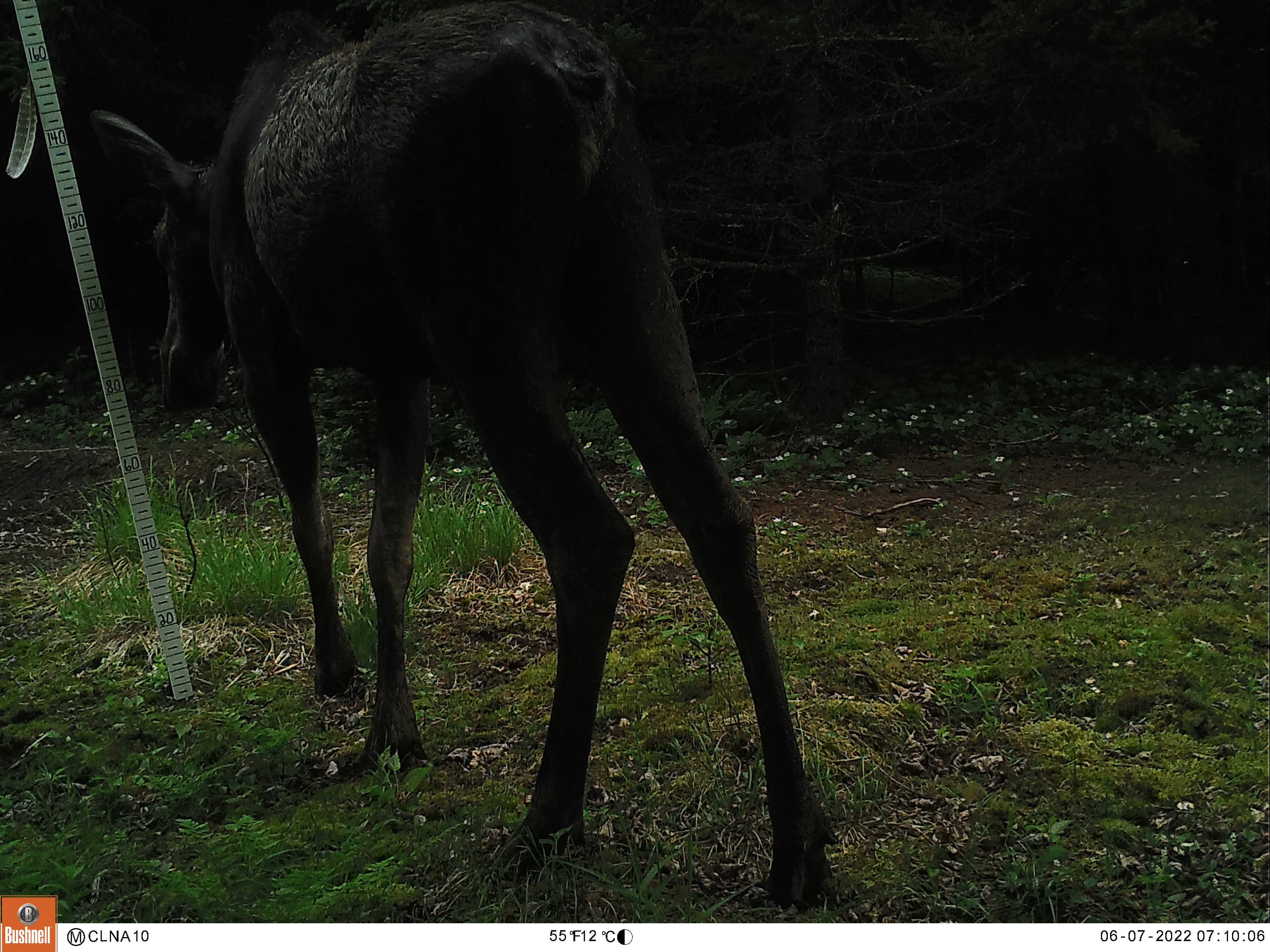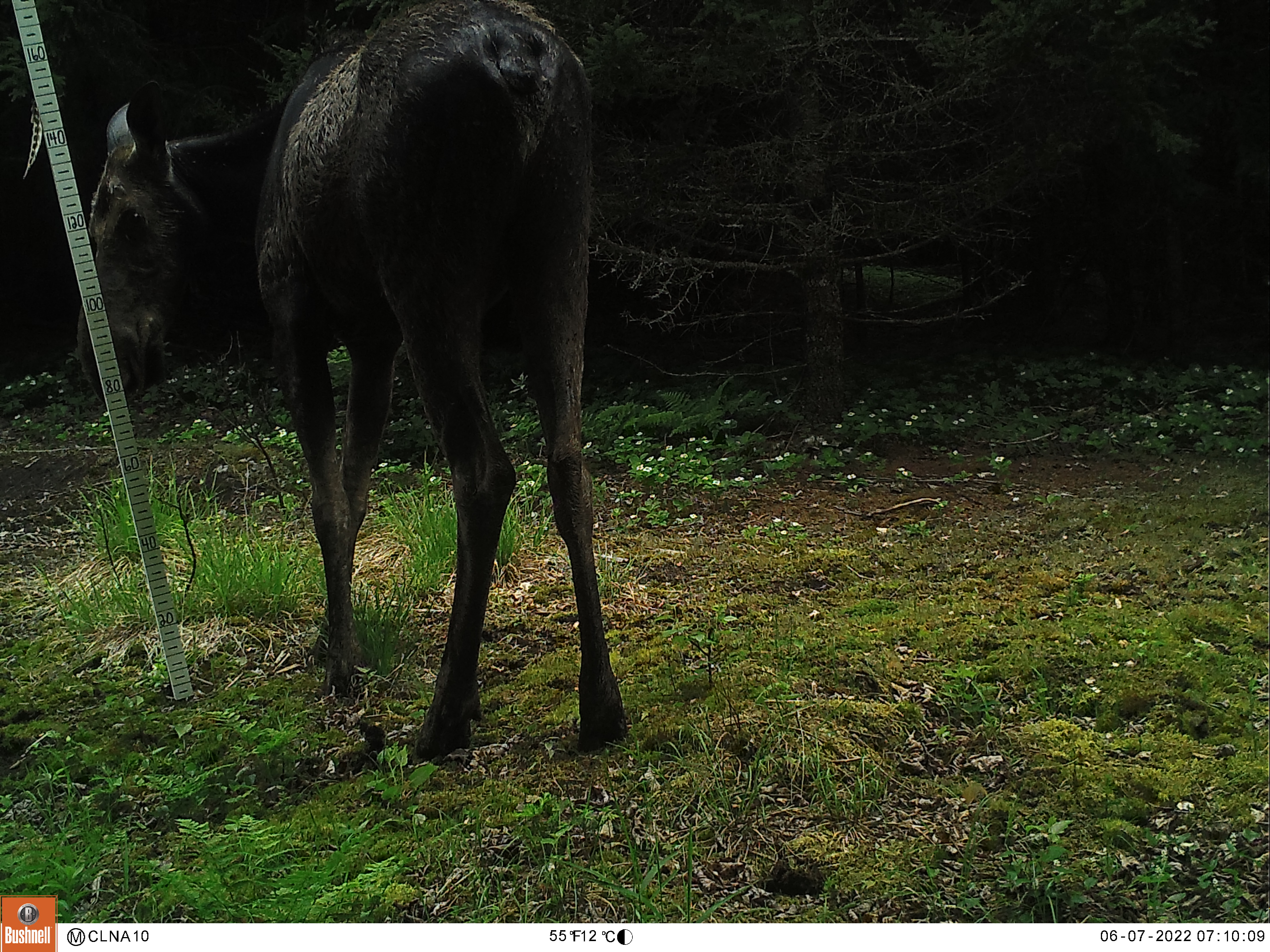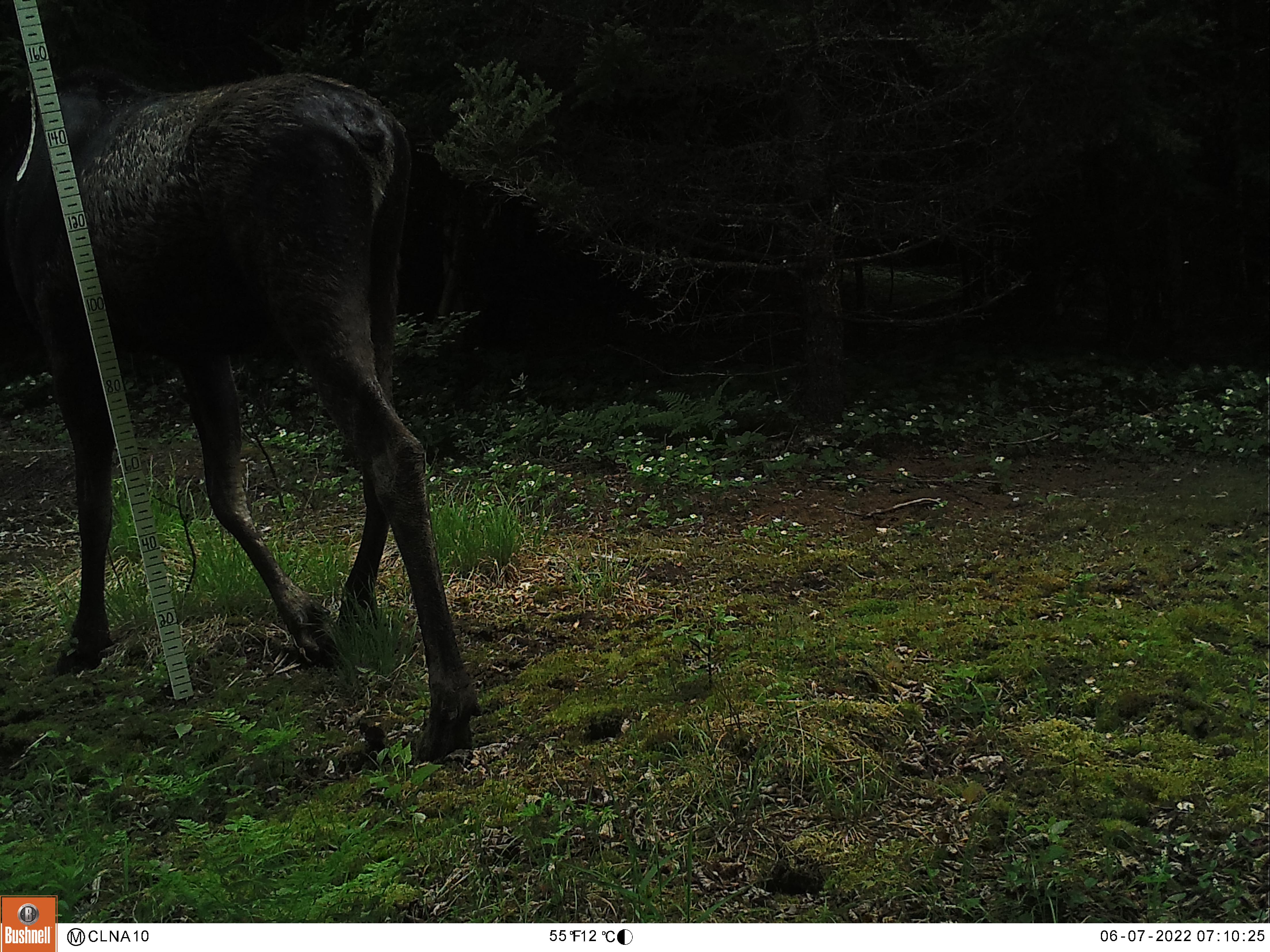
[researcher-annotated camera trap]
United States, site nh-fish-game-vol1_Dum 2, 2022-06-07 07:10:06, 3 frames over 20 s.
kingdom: Animalia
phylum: Chordata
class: Mammalia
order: Artiodactyla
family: Cervidae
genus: Alces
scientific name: Alces alces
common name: moose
Moose (Alces alces).